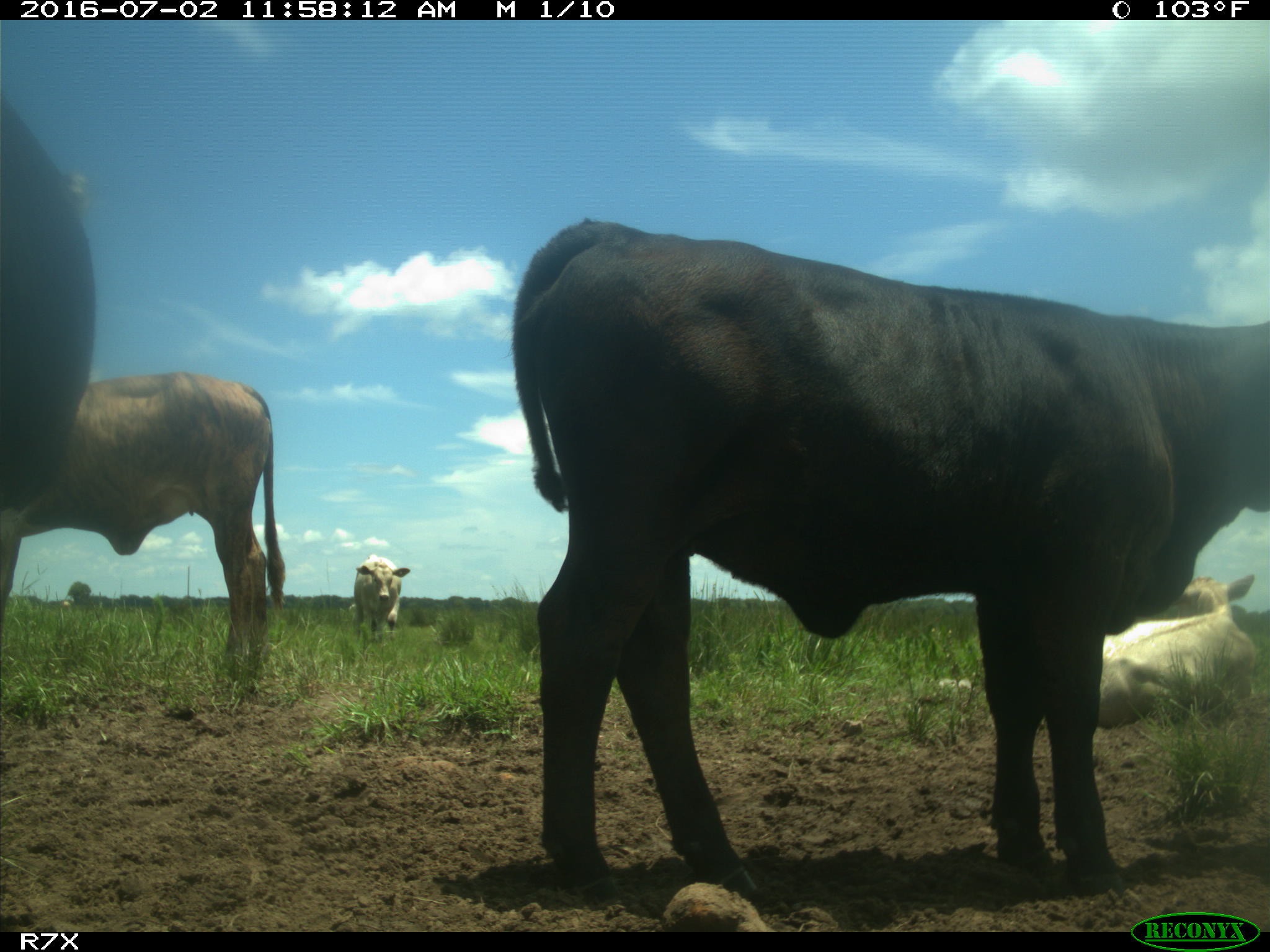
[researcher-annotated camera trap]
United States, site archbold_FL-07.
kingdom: Animalia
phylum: Chordata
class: Mammalia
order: Artiodactyla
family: Bovidae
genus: Bos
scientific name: Bos taurus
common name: domestic cow